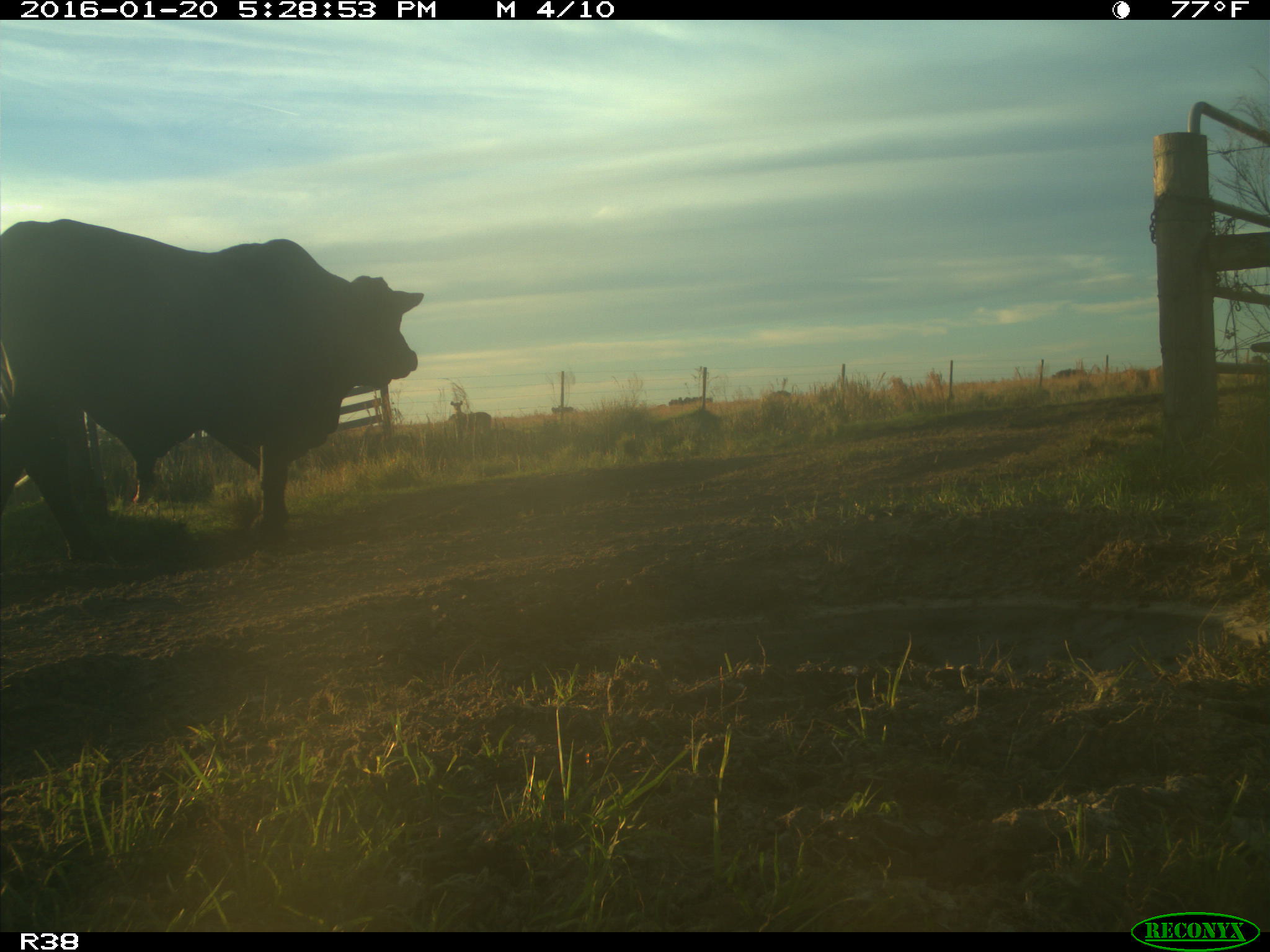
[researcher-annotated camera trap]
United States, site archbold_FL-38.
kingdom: Animalia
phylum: Chordata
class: Mammalia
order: Artiodactyla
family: Bovidae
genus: Bos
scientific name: Bos taurus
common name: domestic cow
Bos taurus (domestic cow).